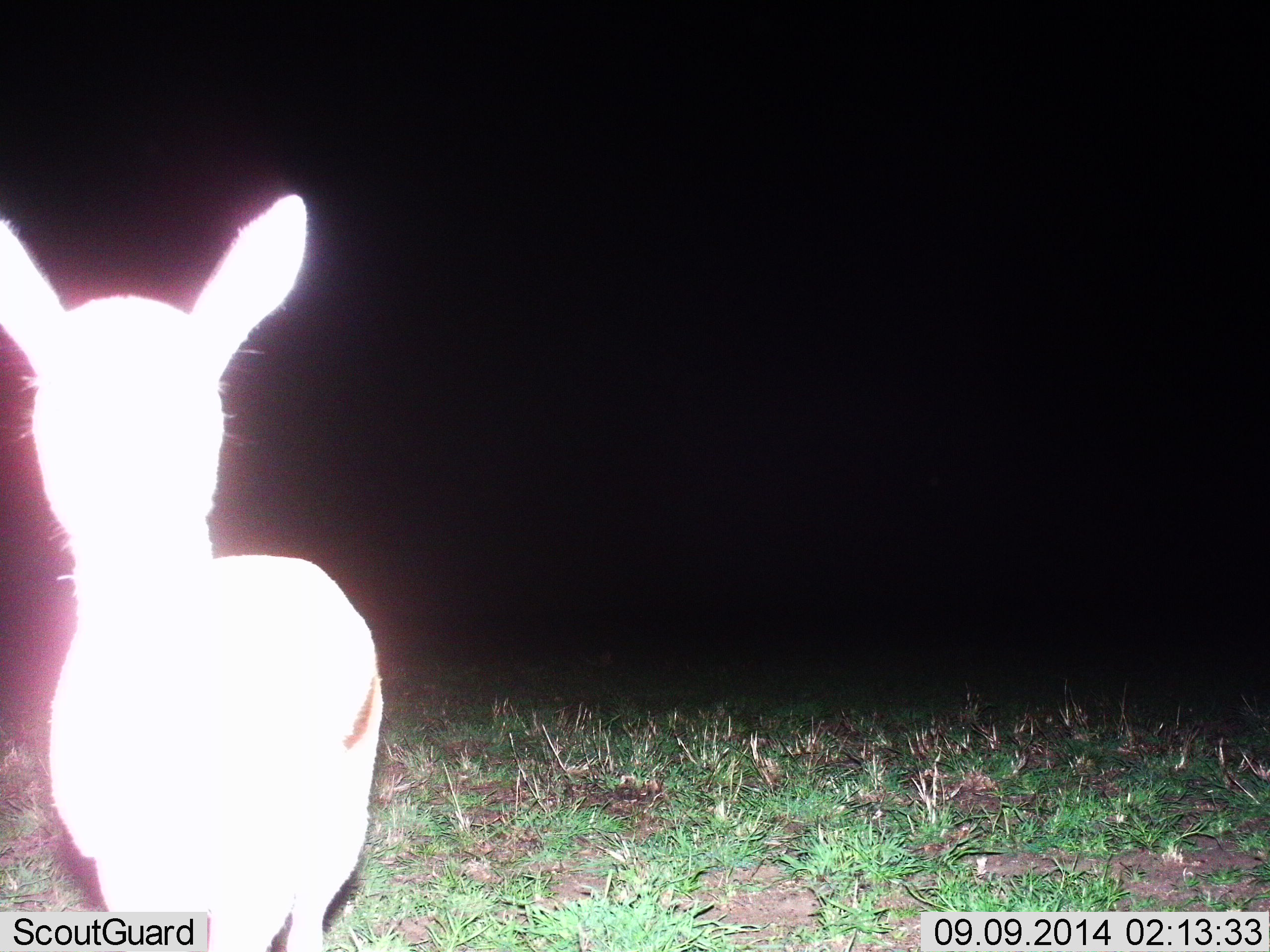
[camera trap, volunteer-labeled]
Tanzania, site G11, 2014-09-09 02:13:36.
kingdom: Animalia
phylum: Chordata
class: Mammalia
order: Artiodactyla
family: Bovidae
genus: Eudorcas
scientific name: Eudorcas thomsonii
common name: thomson's gazelle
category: gazellethomsons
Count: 1.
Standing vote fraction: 100%.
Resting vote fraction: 0%.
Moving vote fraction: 0%.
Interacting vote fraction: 0%.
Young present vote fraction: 0%.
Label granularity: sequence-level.